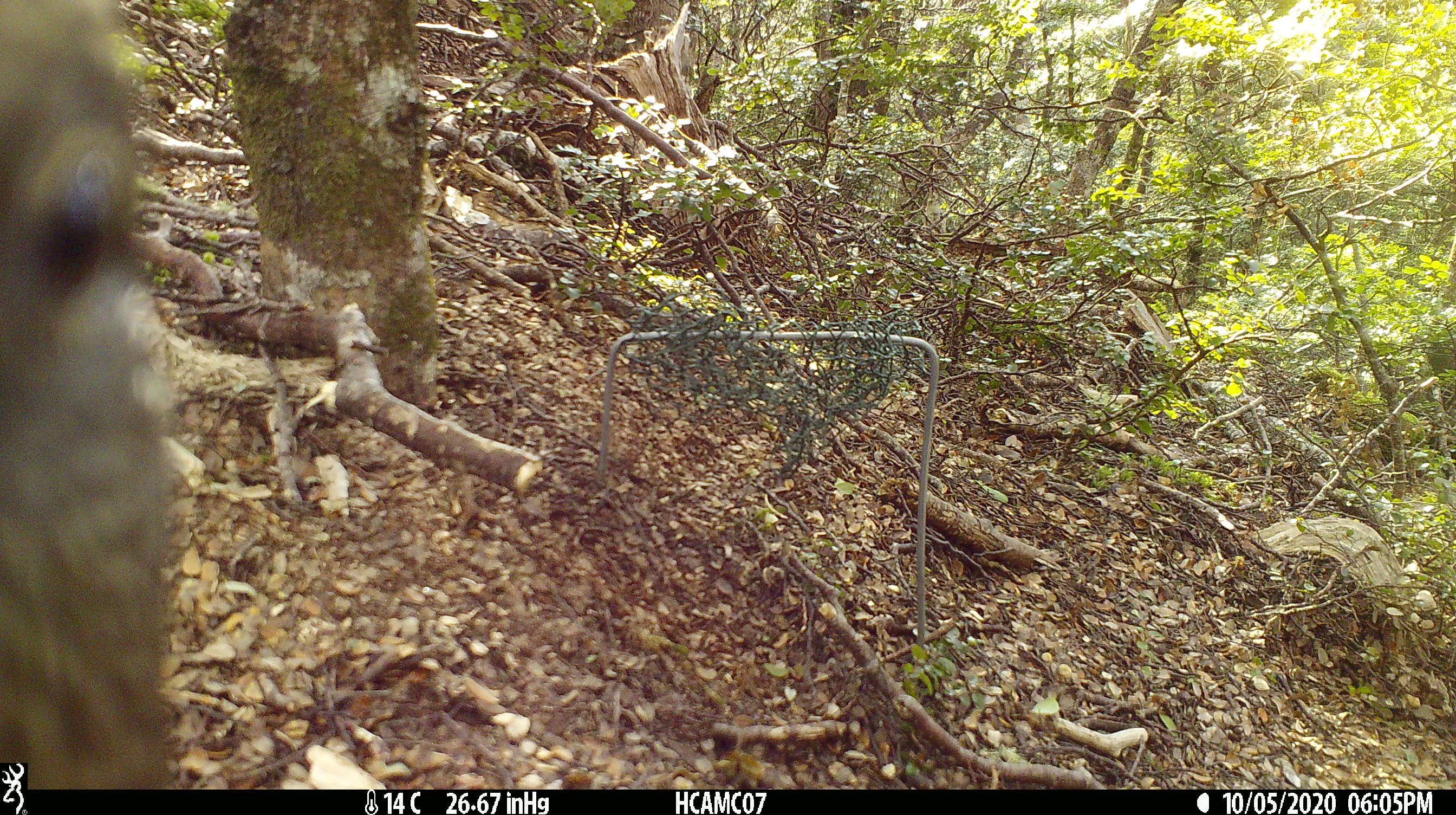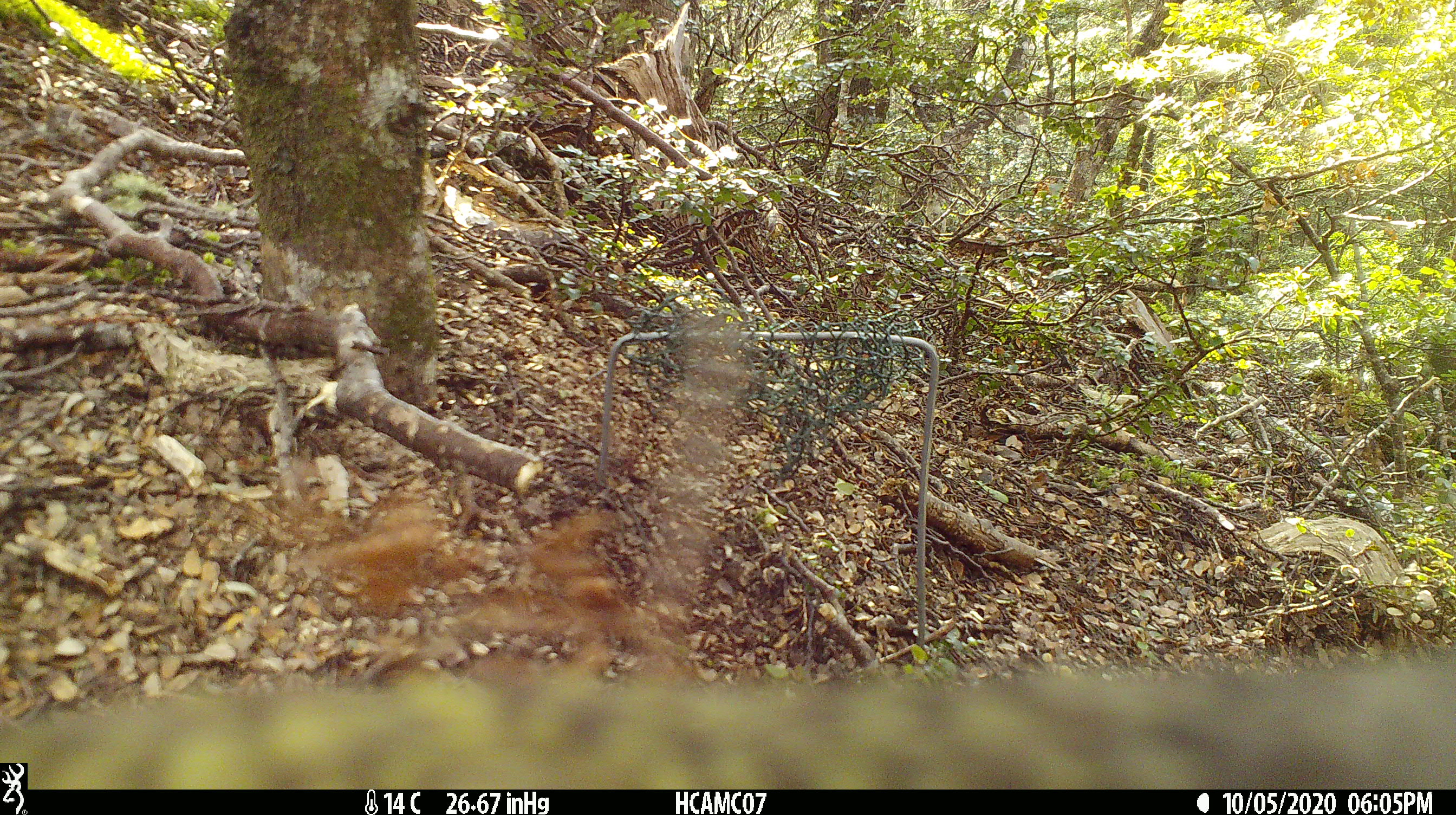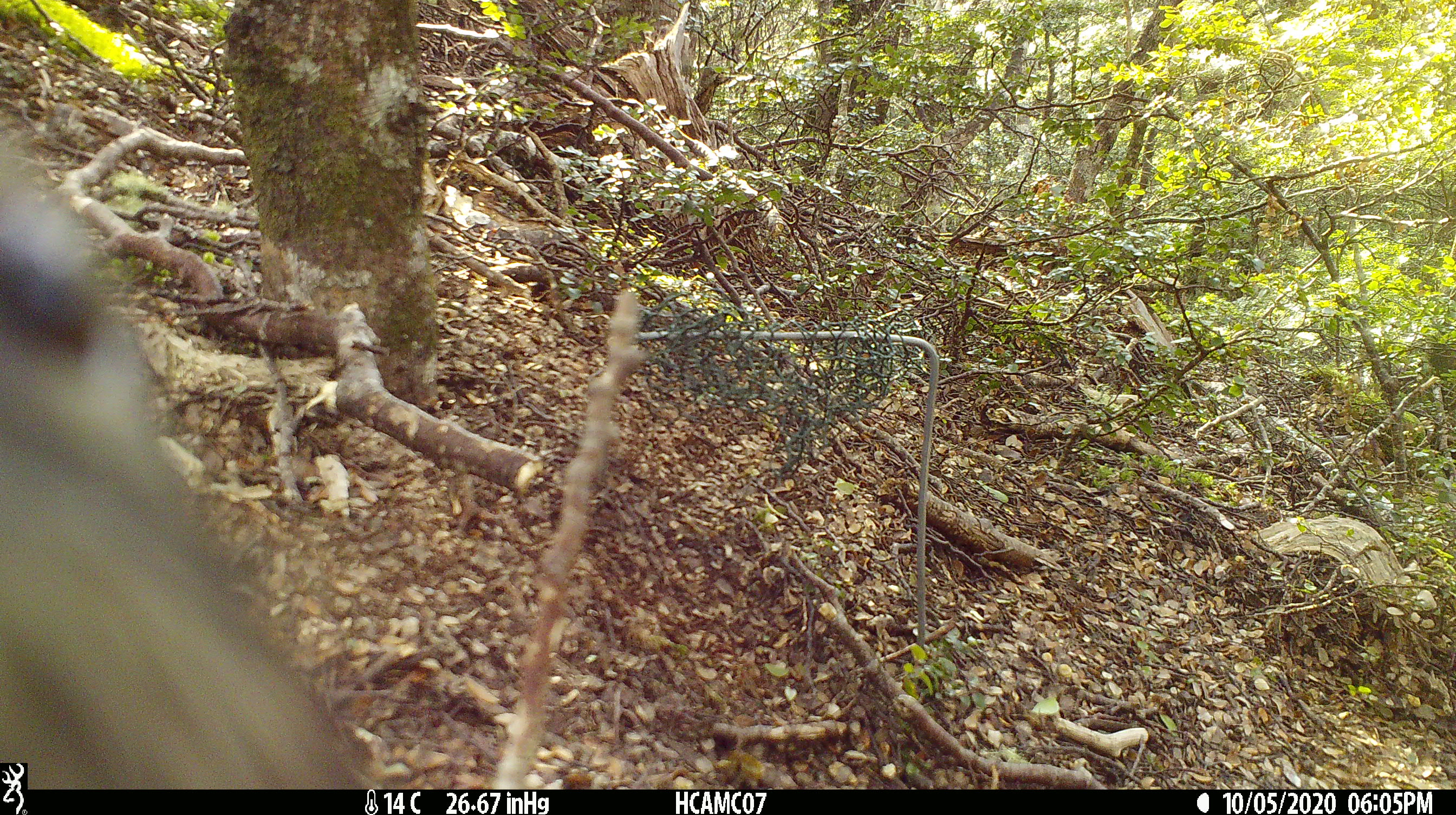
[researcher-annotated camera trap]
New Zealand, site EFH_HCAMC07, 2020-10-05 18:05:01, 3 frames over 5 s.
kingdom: Animalia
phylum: Chordata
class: Aves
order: Psittaciformes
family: Strigopidae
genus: Nestor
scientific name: Nestor notabilis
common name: kea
Kea (Nestor notabilis).